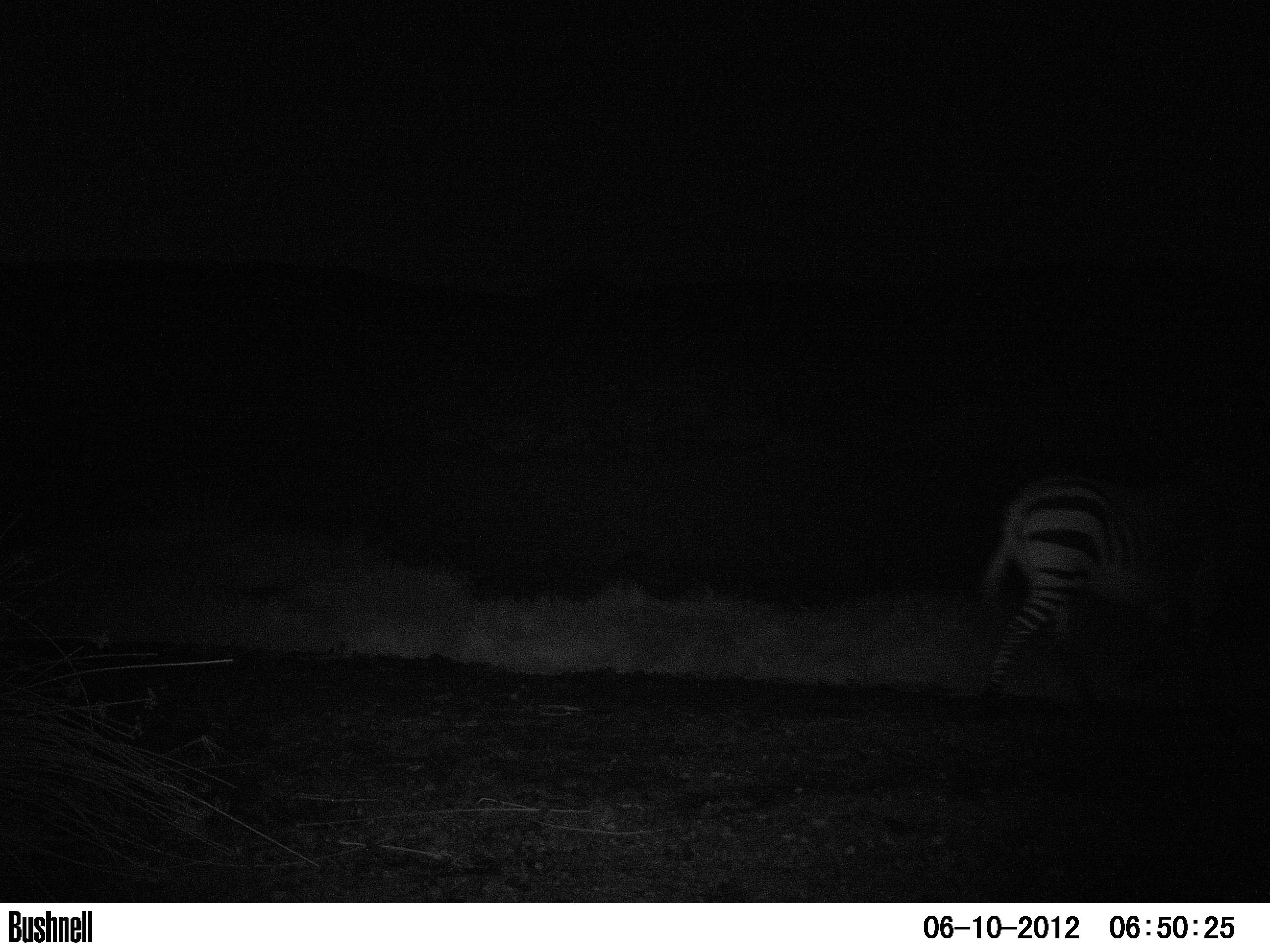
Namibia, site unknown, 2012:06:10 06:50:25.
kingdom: Animalia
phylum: Chordata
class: Mammalia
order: Perissodactyla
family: Equidae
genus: Equus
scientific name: Equus zebra hartmannae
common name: hartmann's mountain zebra